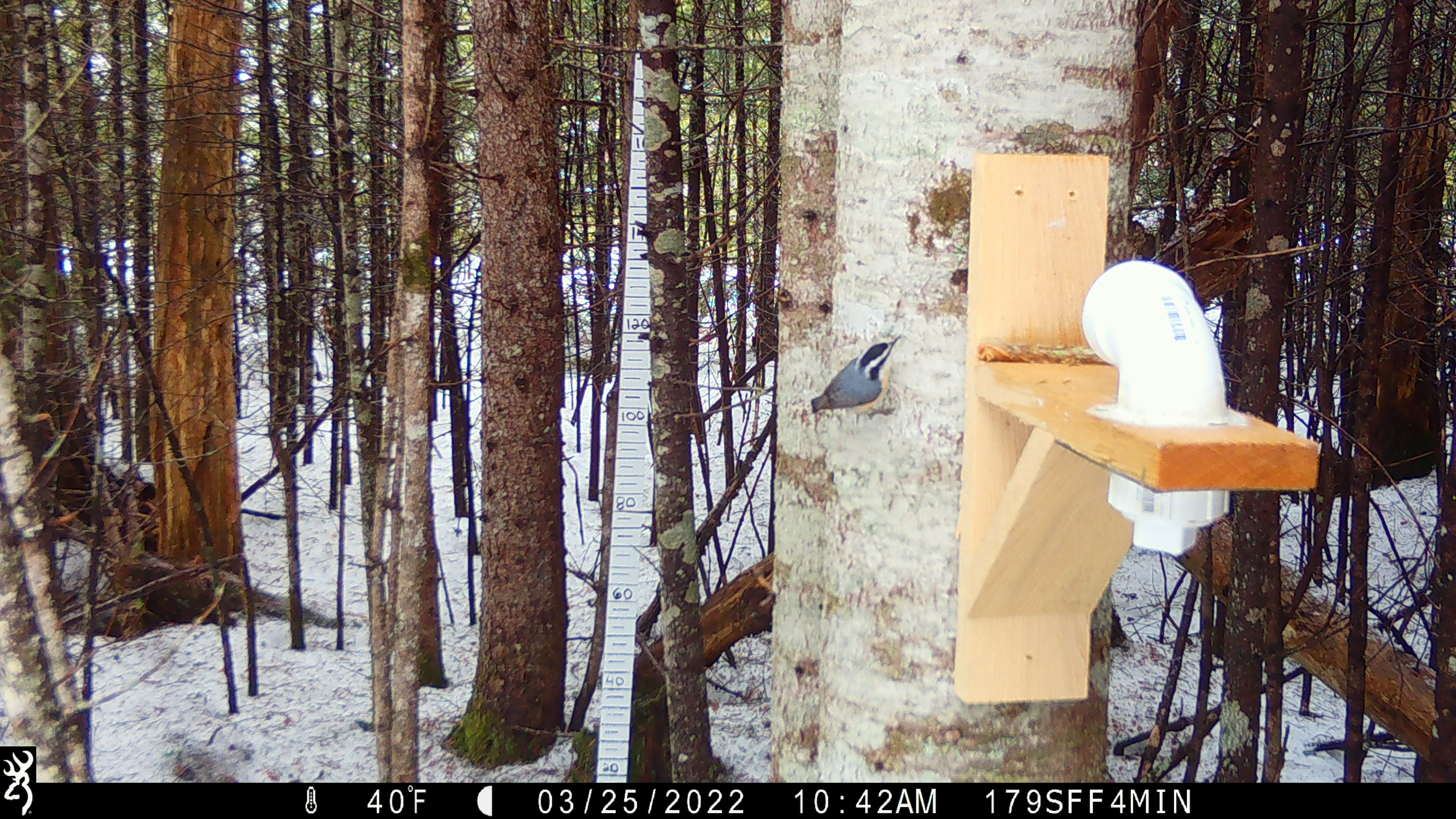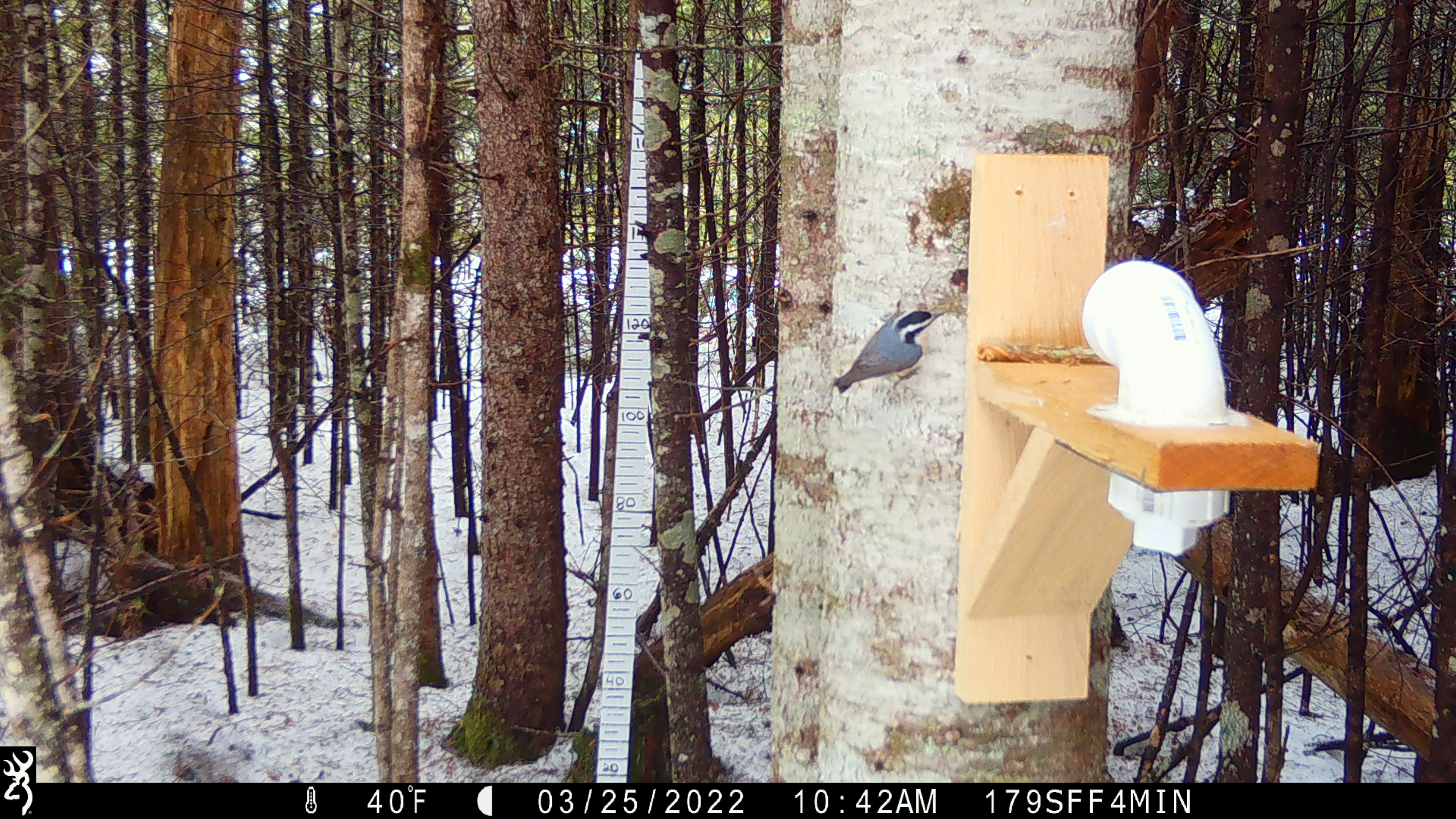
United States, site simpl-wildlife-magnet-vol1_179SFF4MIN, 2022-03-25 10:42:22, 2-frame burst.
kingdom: Animalia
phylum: Chordata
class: Aves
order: Passeriformes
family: Sittidae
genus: Sitta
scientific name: Sitta canadensis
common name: red-breasted nuthatch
Red-breasted nuthatch (Sitta canadensis).